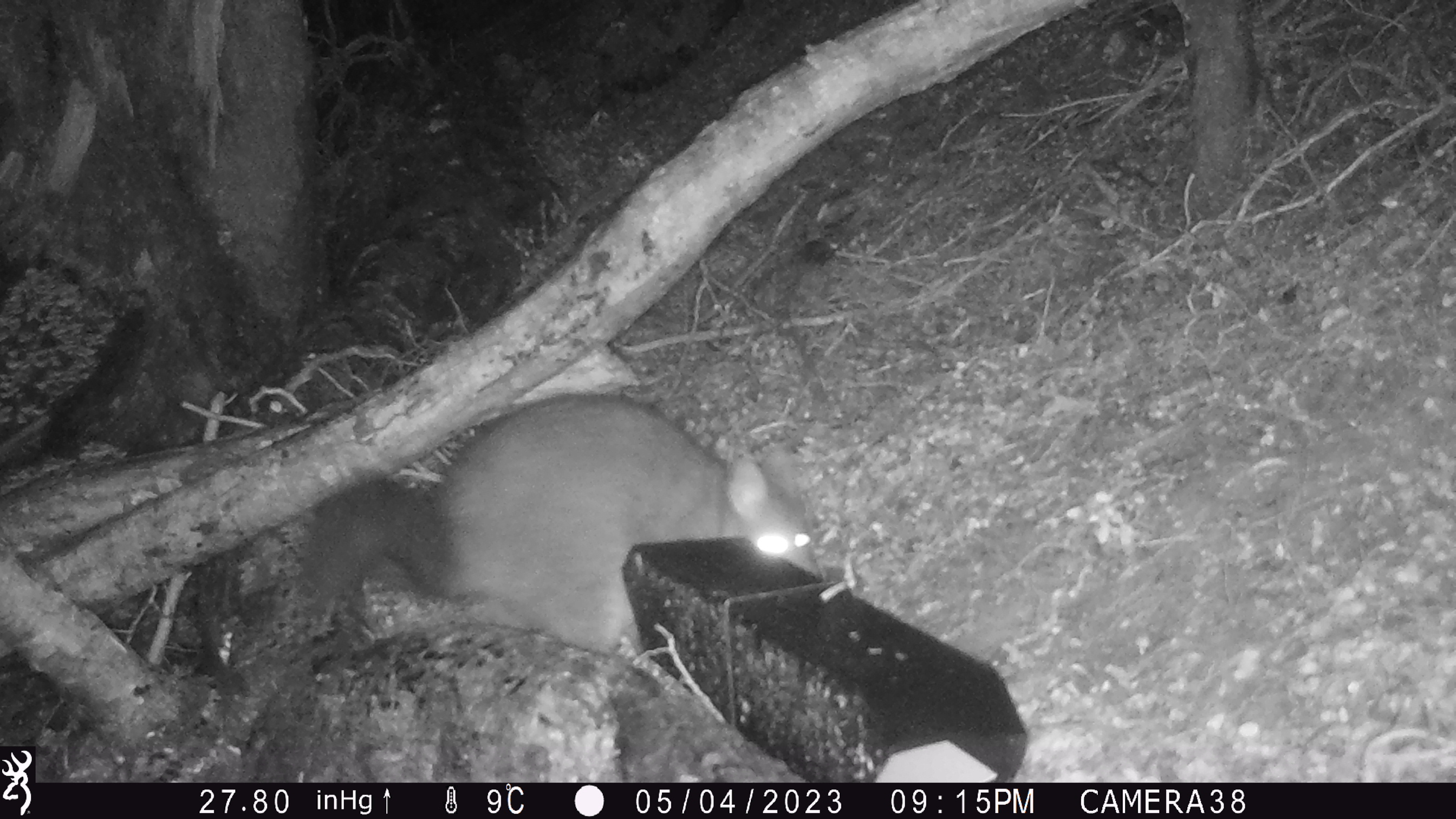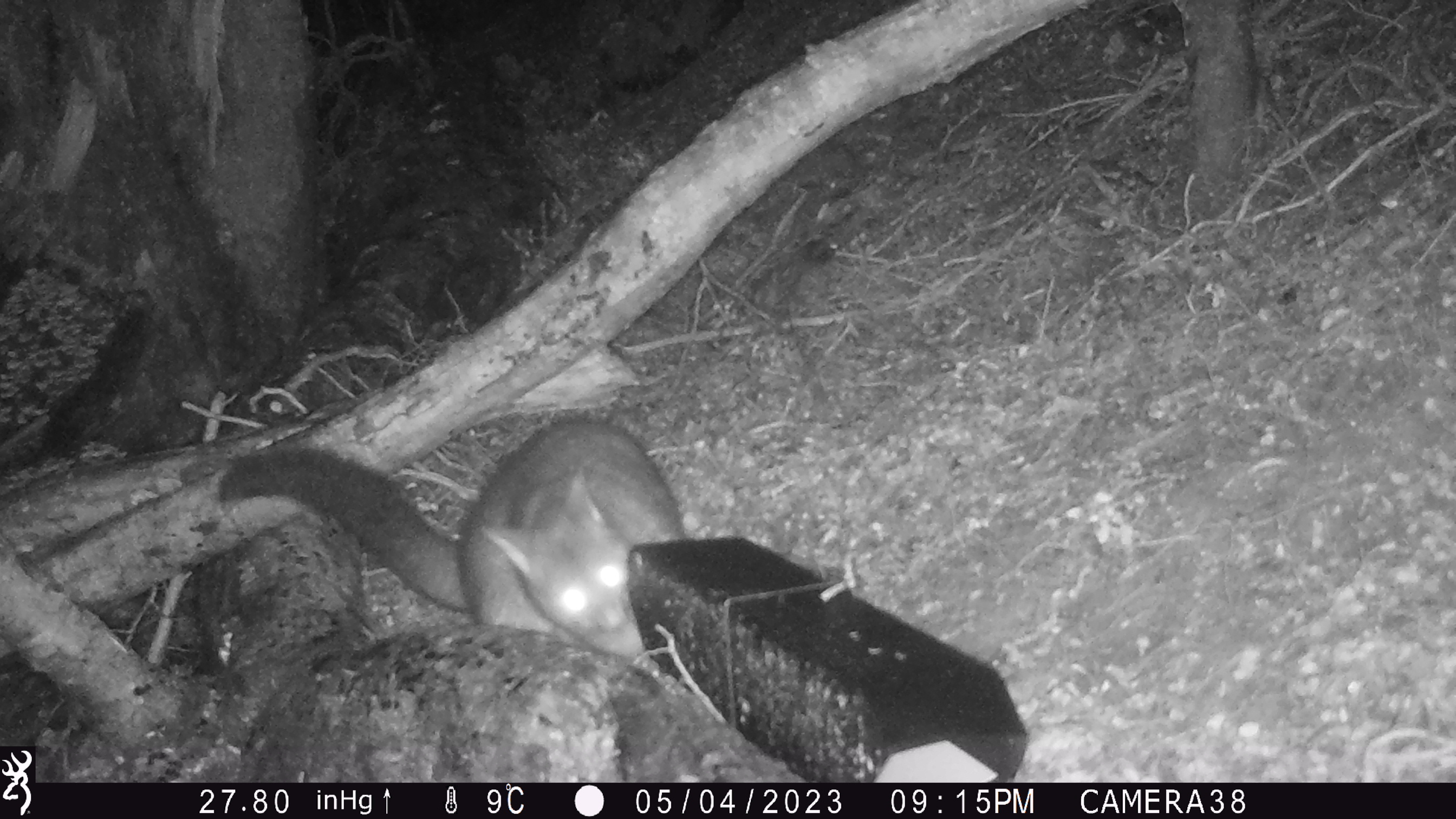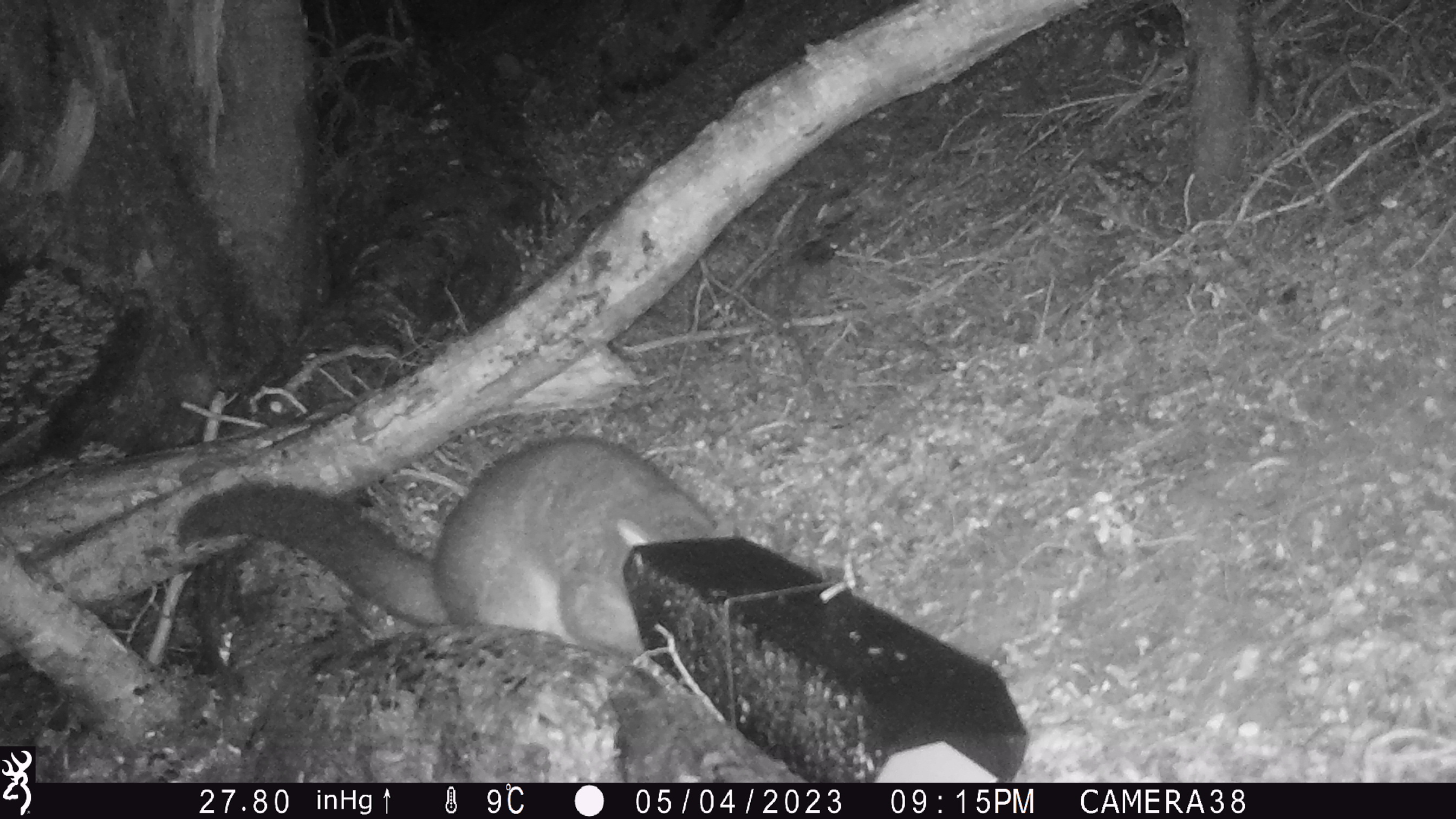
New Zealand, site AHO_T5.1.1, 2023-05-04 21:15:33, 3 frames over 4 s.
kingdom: Animalia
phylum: Chordata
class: Mammalia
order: Carnivora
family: Mustelidae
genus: Mustela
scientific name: Mustela erminea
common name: stoat